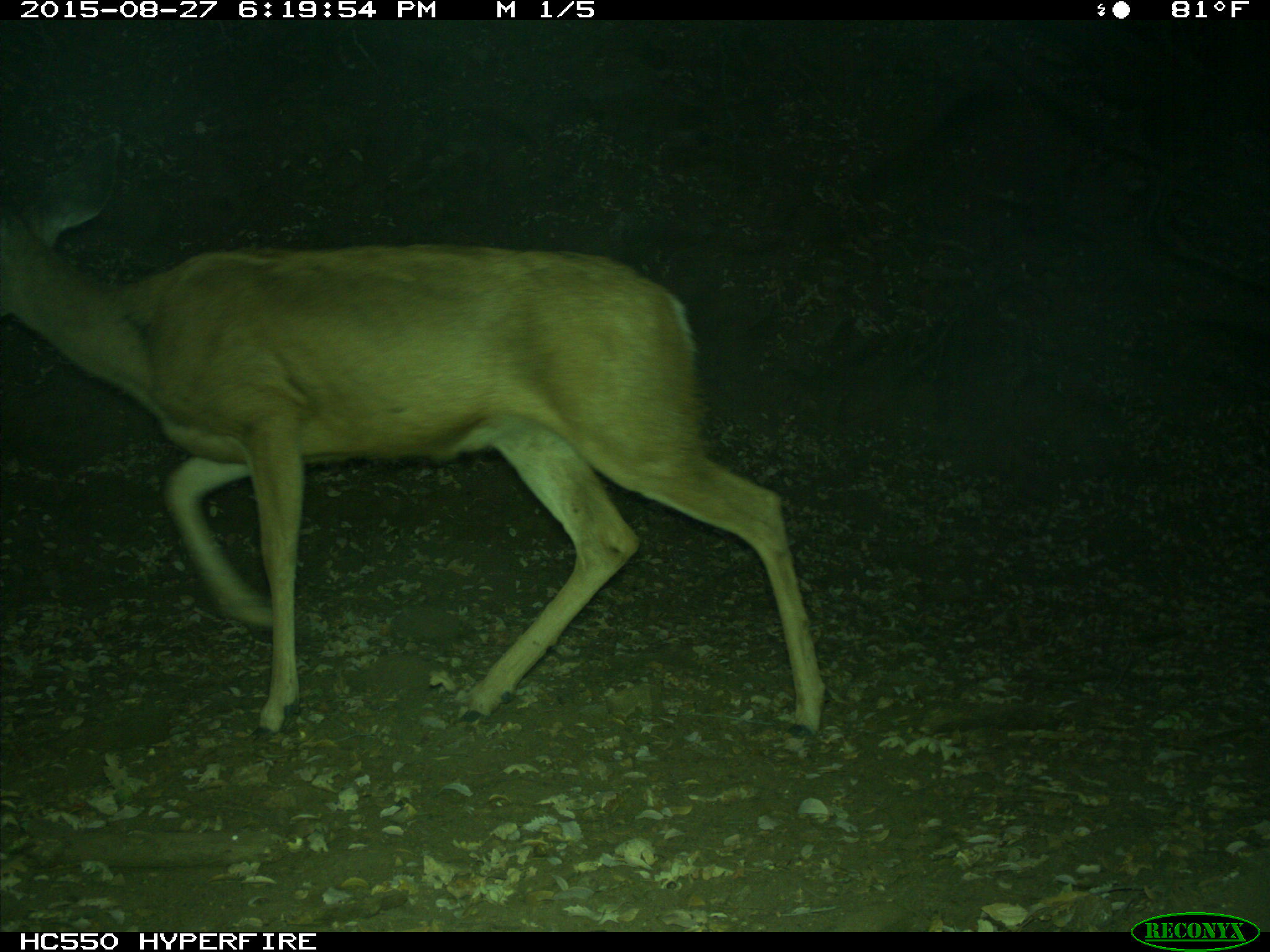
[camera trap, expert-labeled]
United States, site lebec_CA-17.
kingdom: Animalia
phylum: Chordata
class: Mammalia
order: Artiodactyla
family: Cervidae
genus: Odocoileus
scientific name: Odocoileus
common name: deer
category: unidentified deer